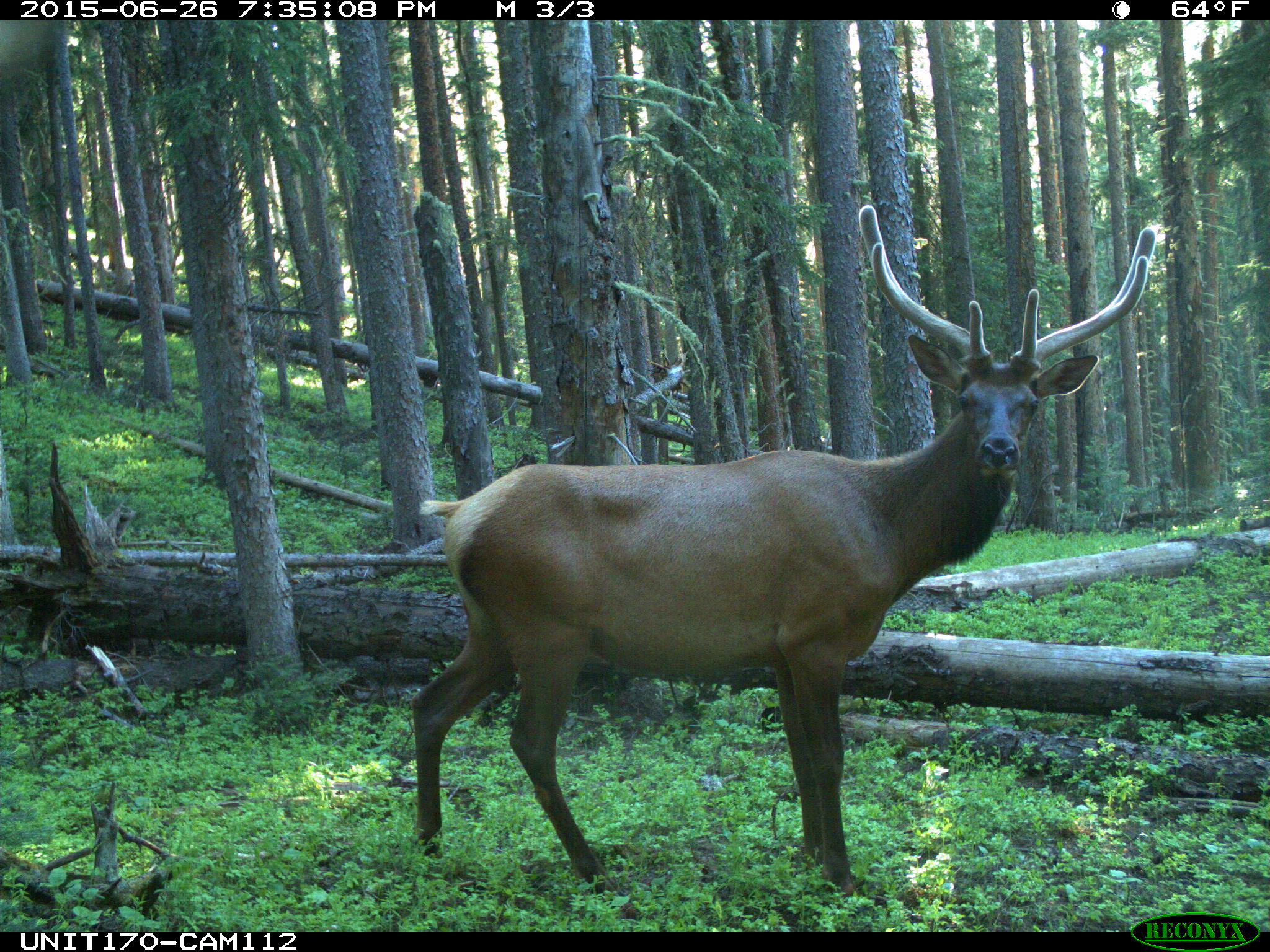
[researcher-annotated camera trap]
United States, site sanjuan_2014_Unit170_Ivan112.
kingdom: Animalia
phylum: Chordata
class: Mammalia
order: Artiodactyla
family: Cervidae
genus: Cervus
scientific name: Cervus elaphus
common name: red deer